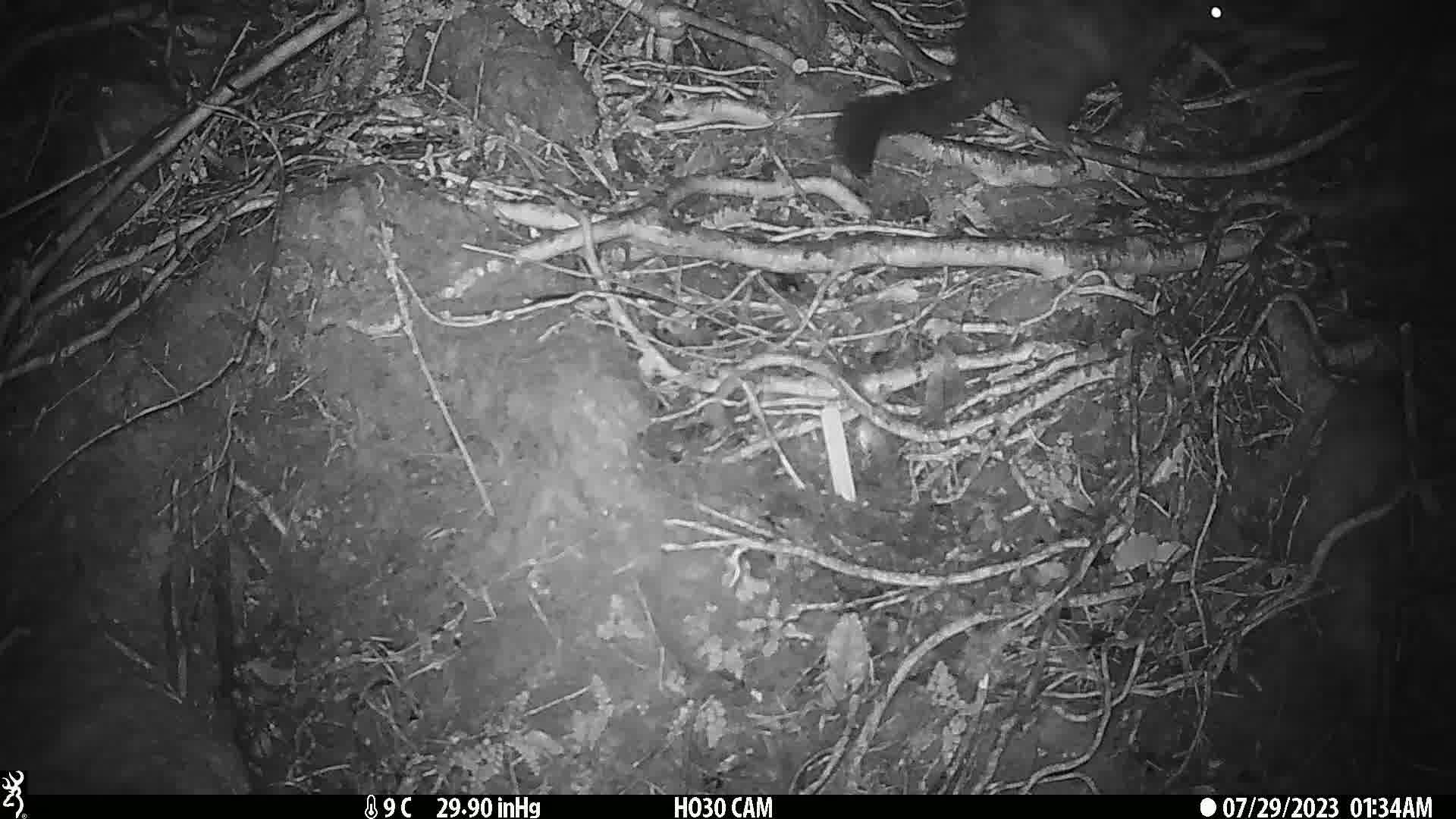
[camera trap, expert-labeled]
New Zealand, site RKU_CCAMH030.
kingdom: Animalia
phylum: Chordata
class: Mammalia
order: Diprotodontia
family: Phalangeridae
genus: Trichosurus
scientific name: Trichosurus vulpecula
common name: common brushtail possum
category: possum